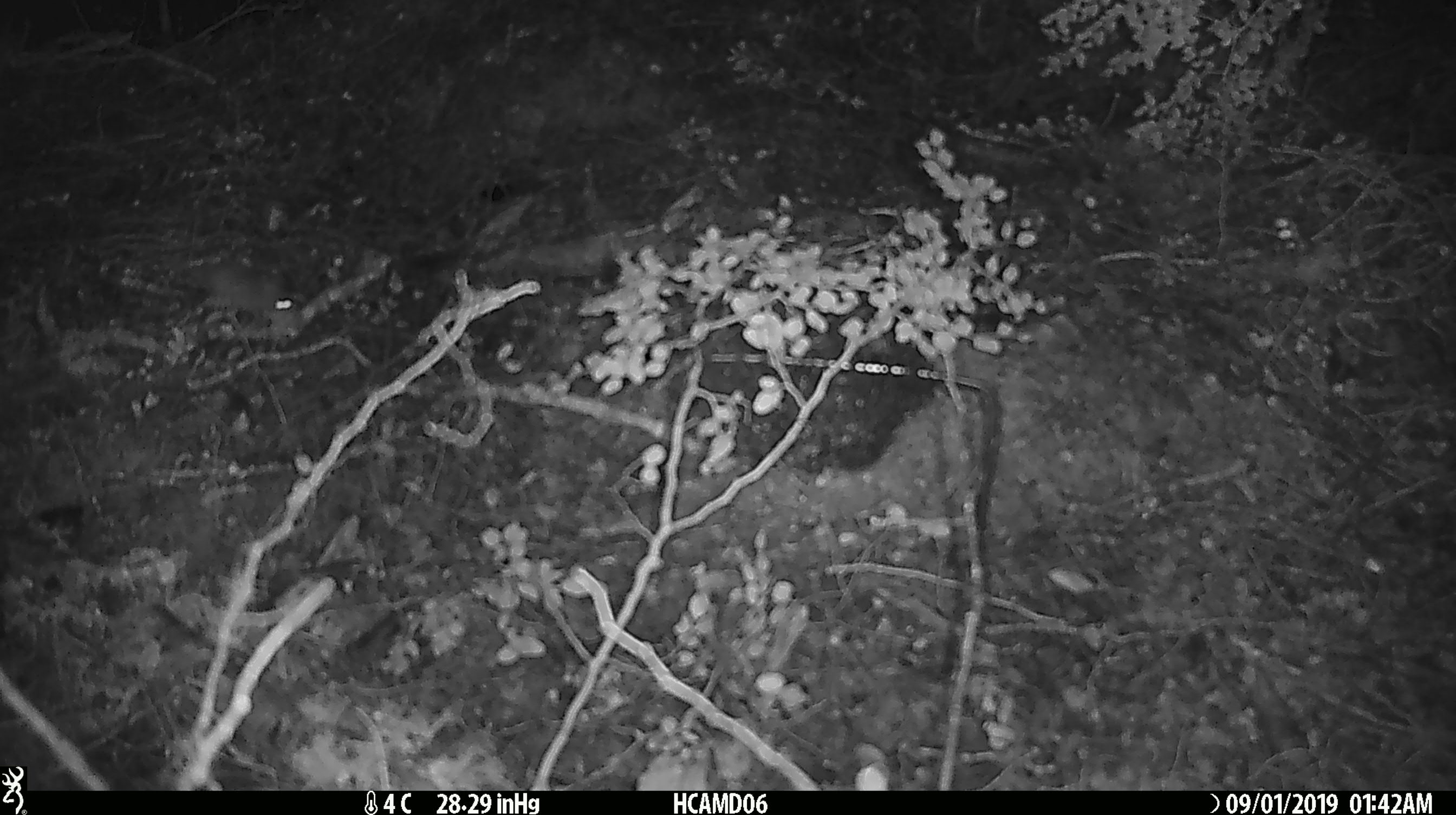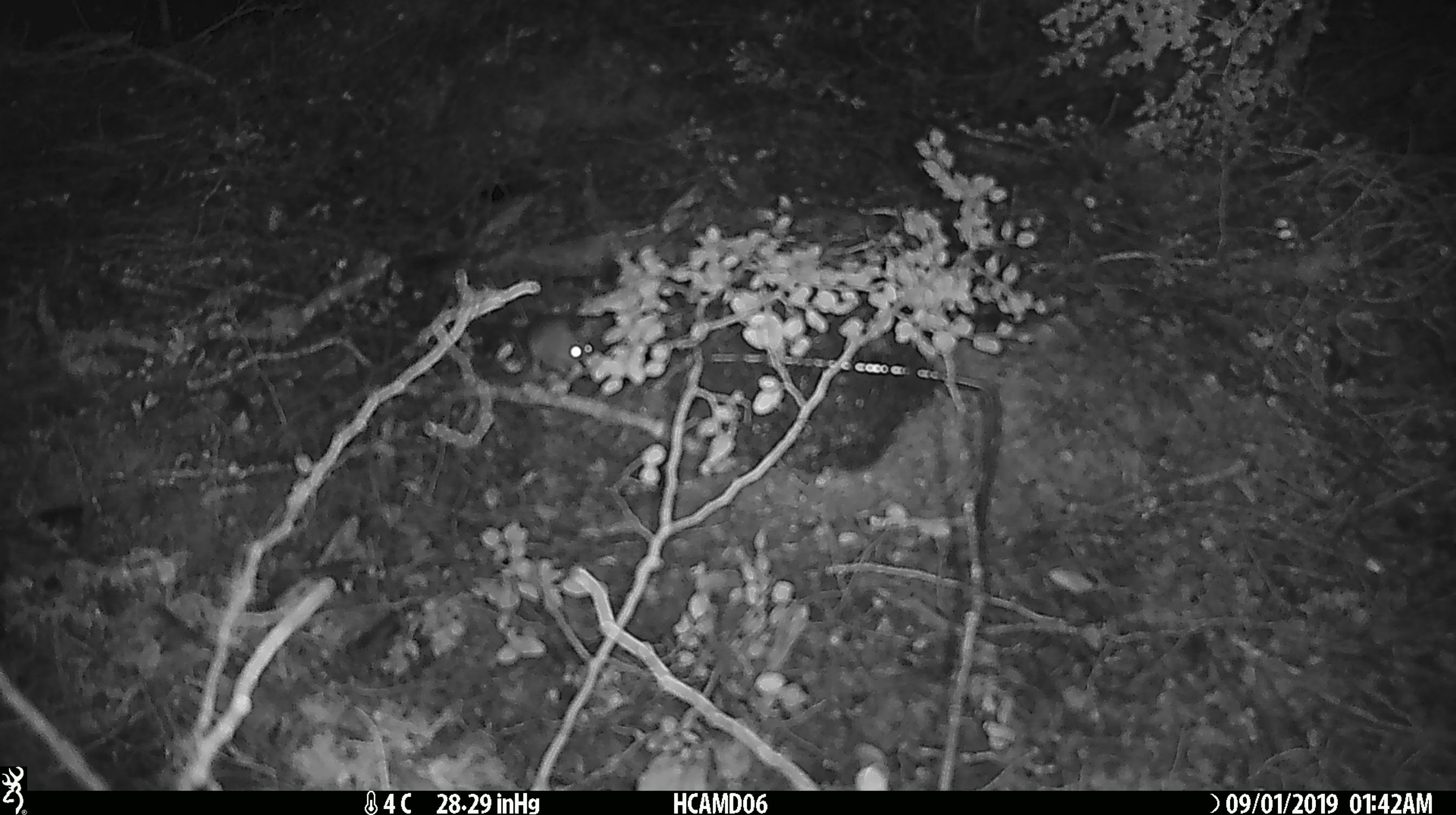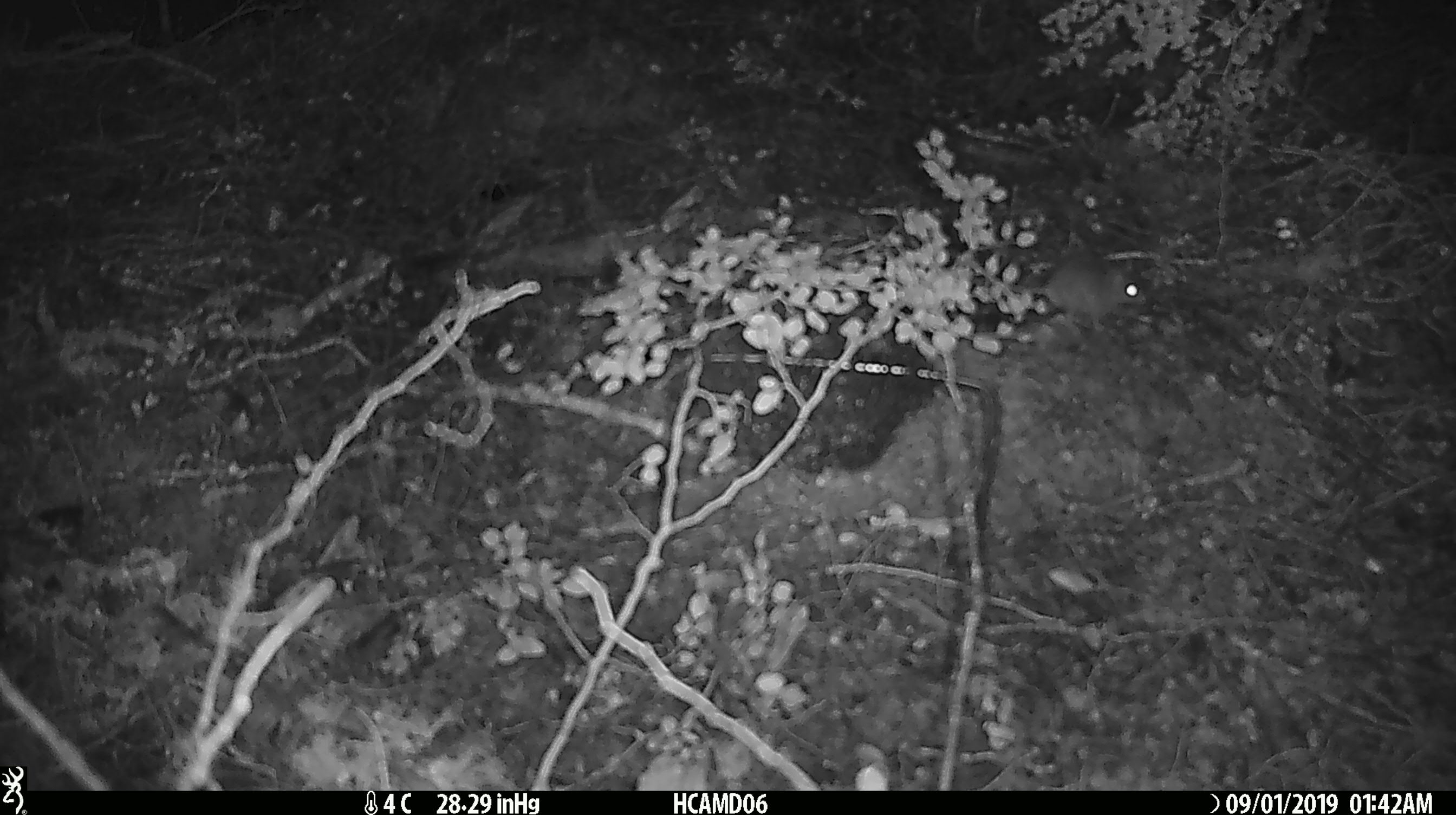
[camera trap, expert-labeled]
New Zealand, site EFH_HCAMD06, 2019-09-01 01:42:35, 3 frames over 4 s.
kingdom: Animalia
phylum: Chordata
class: Mammalia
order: Rodentia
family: Muridae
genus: Mus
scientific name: Mus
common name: mouse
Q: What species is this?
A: Mouse (Mus).